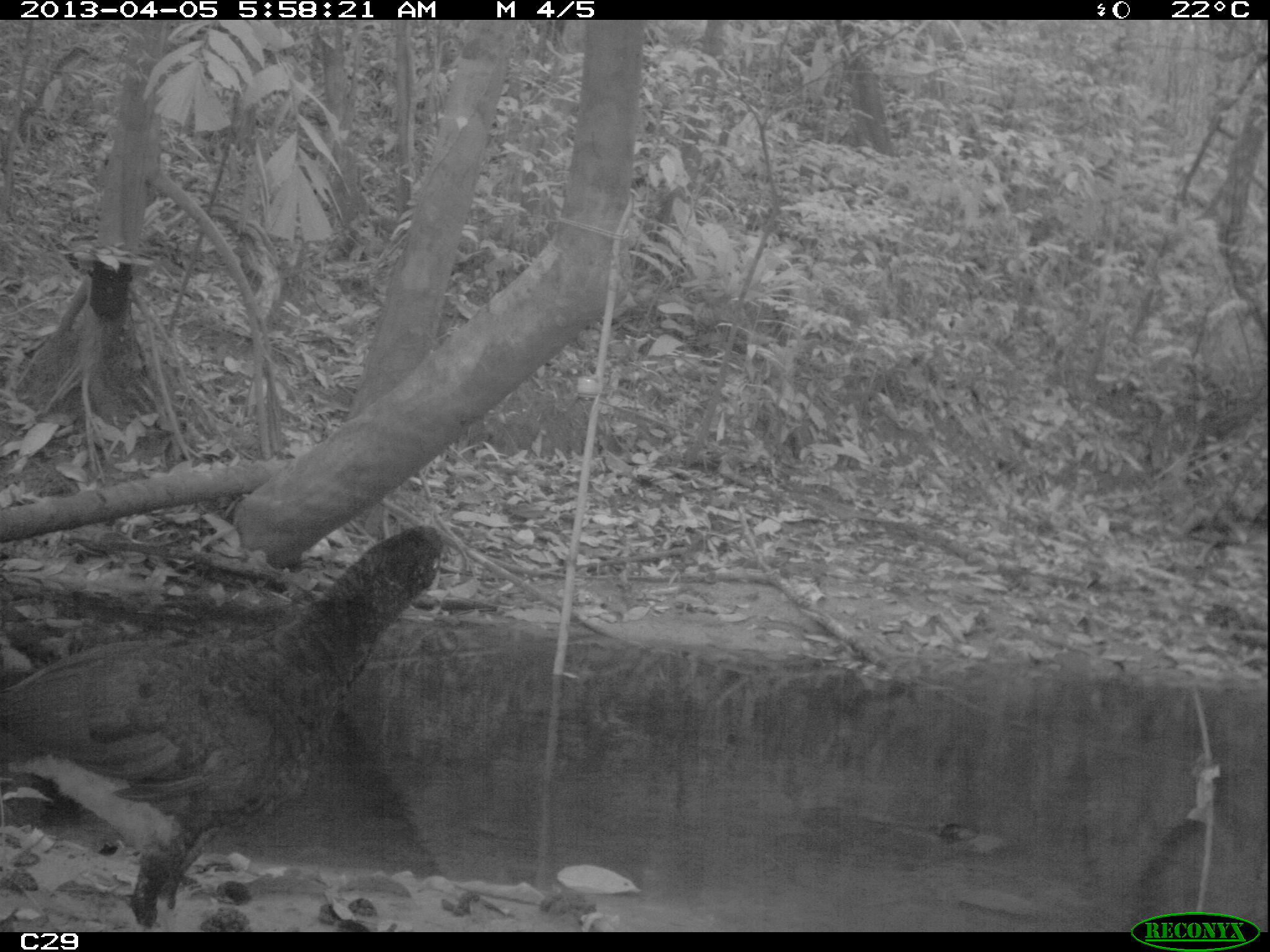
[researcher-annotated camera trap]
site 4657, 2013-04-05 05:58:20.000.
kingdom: Animalia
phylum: Chordata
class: Aves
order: Galliformes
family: Cracidae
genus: Mitu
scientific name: Mitu tomentosum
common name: crestless curassow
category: mitu tomentosa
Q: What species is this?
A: Mitu tomentosa (crestless curassow) (Mitu tomentosum).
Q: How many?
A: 1.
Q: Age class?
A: Adult.